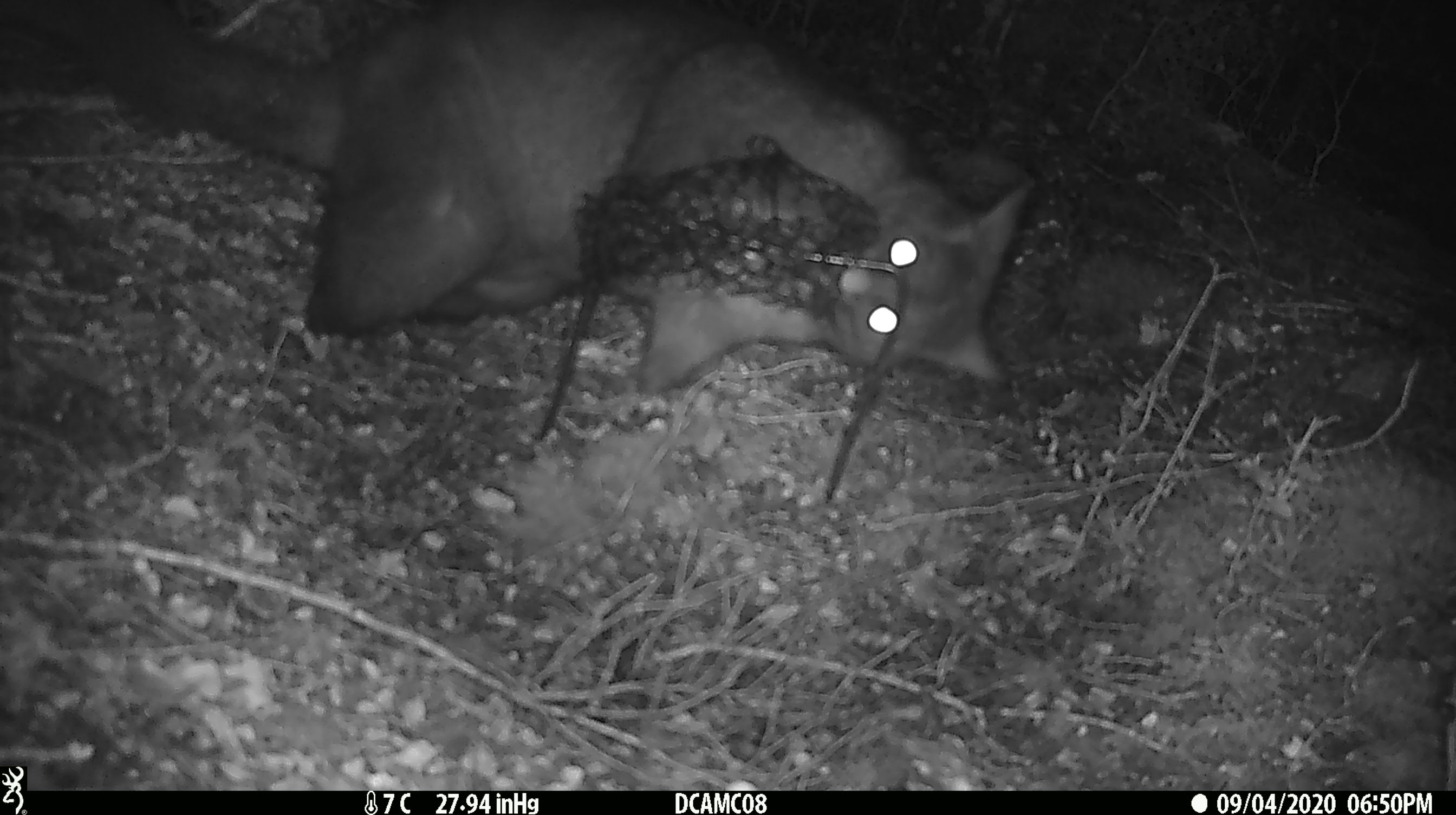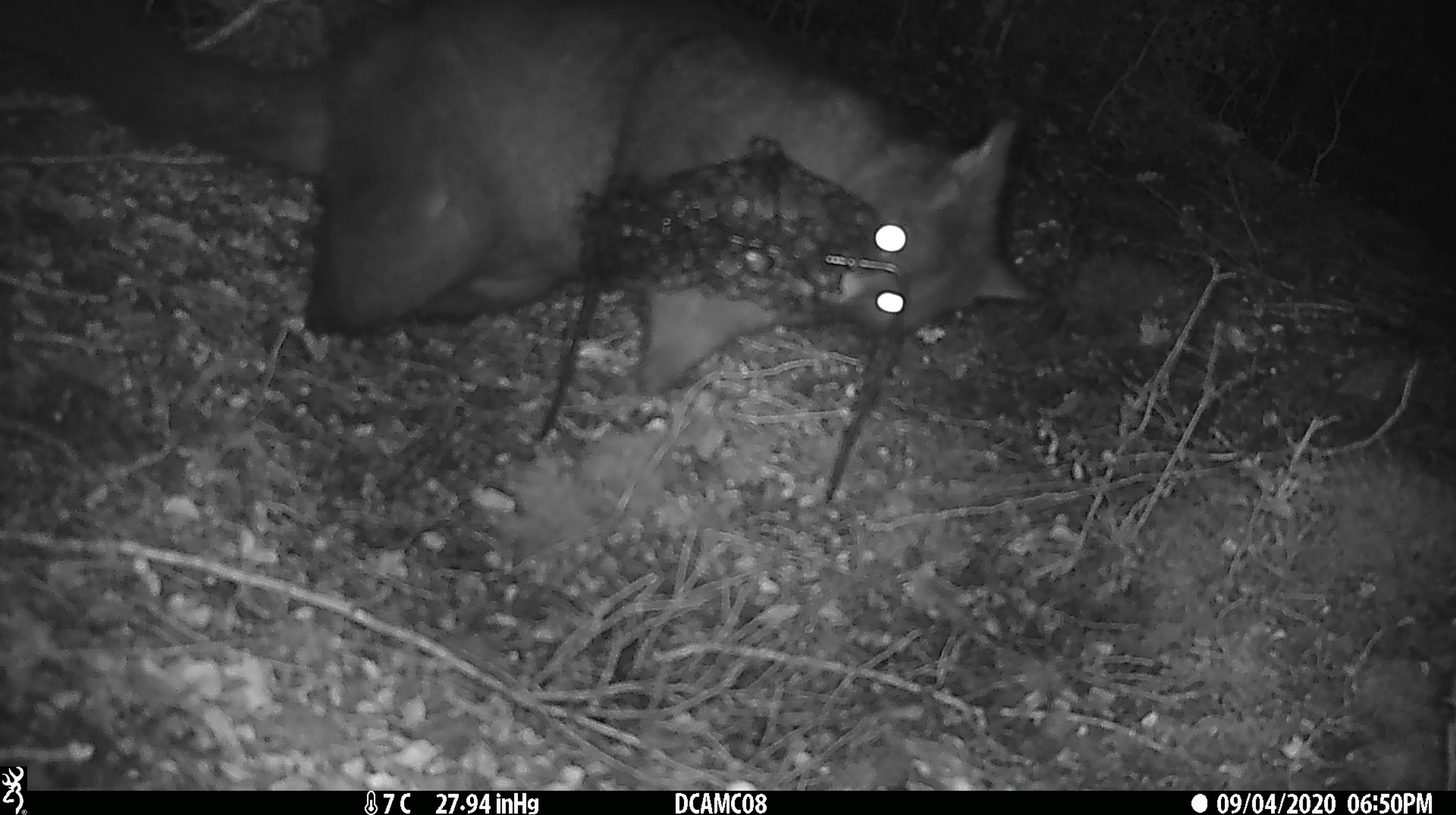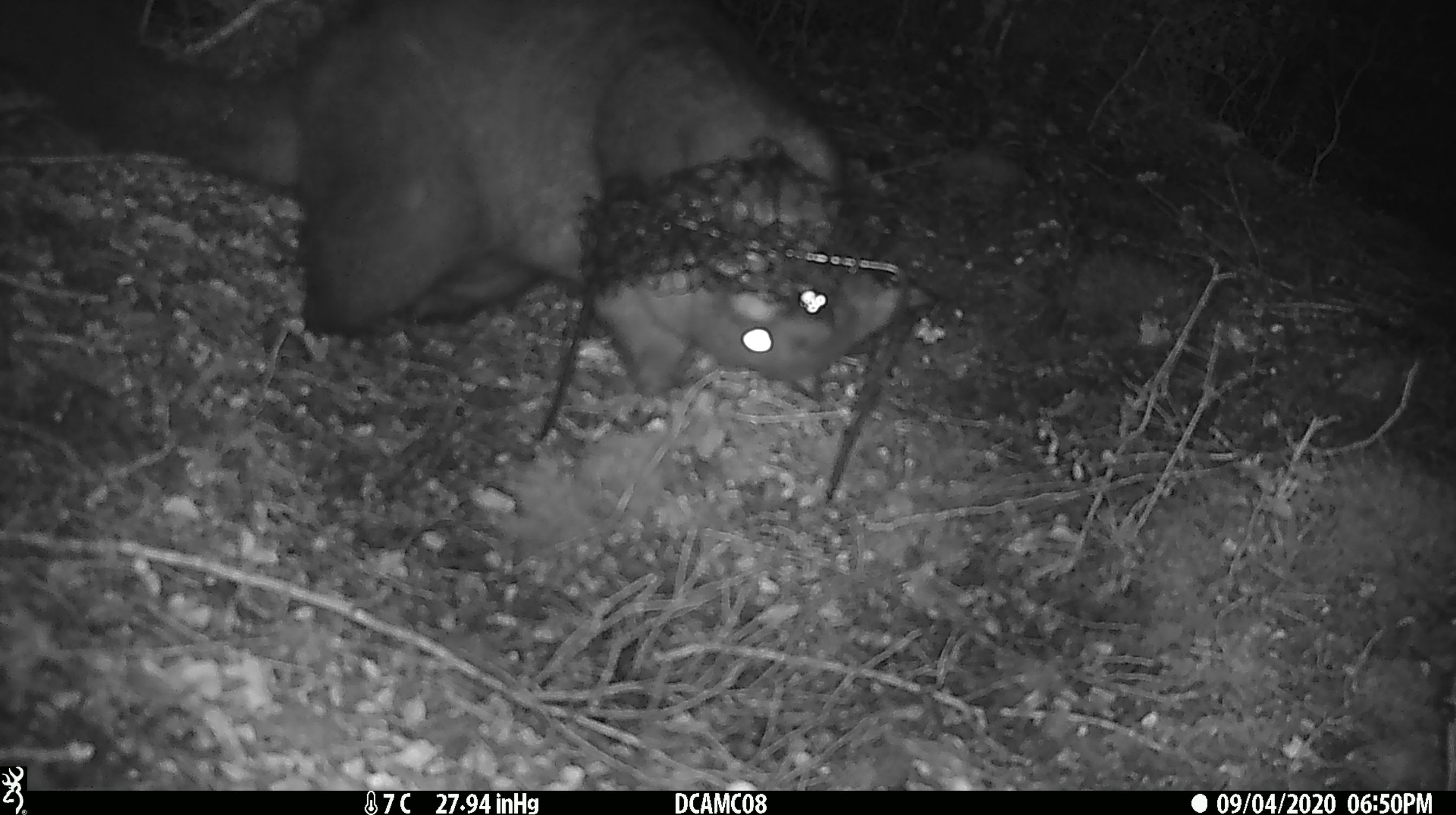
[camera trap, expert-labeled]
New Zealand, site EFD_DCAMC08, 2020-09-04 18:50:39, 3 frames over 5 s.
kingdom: Animalia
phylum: Chordata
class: Mammalia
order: Diprotodontia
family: Phalangeridae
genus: Trichosurus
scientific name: Trichosurus vulpecula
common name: common brushtail possum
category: possum